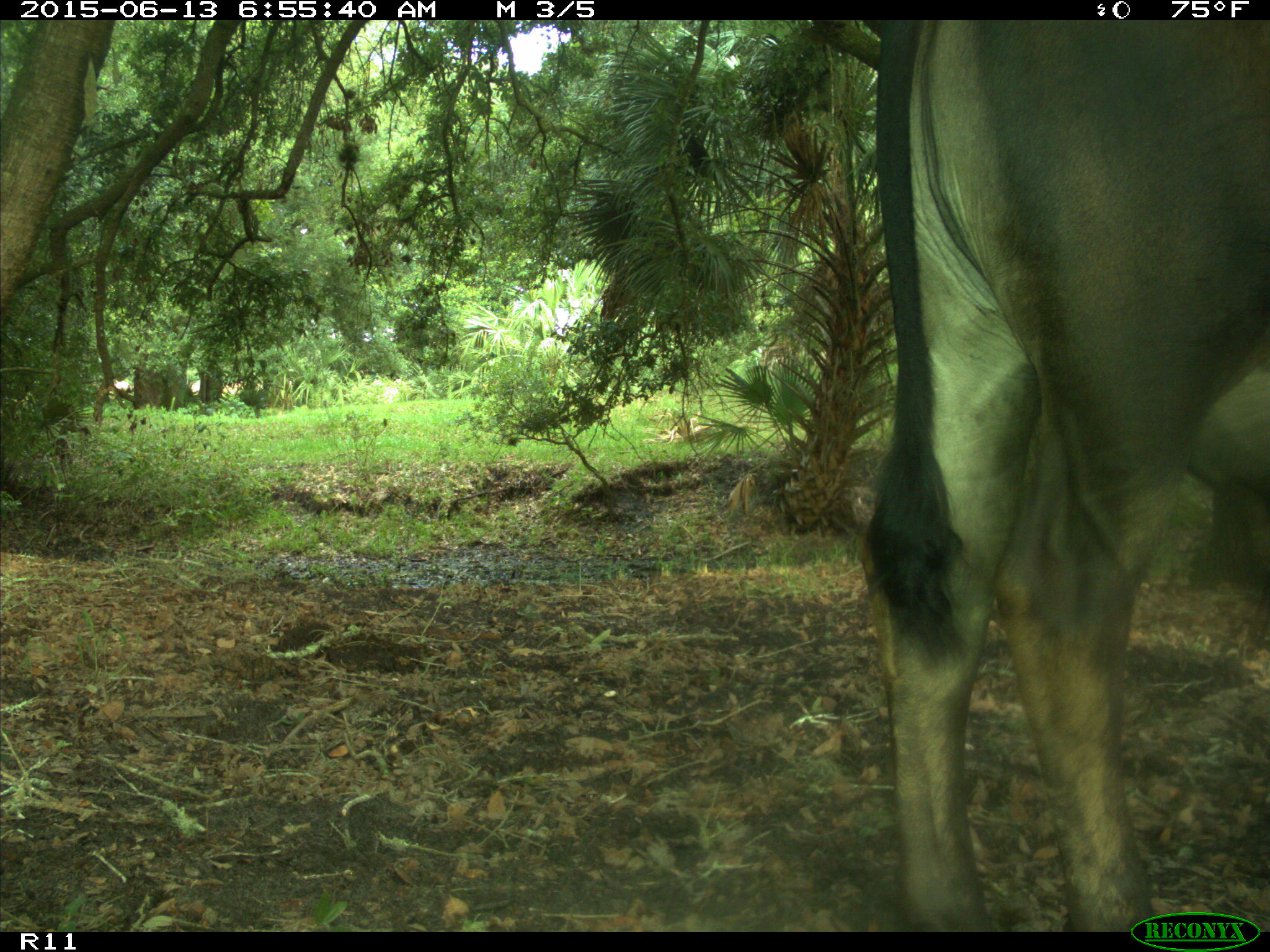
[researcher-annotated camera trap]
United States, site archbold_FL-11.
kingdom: Animalia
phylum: Chordata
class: Mammalia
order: Artiodactyla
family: Bovidae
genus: Bos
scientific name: Bos taurus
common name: domestic cow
Bos taurus (domestic cow).